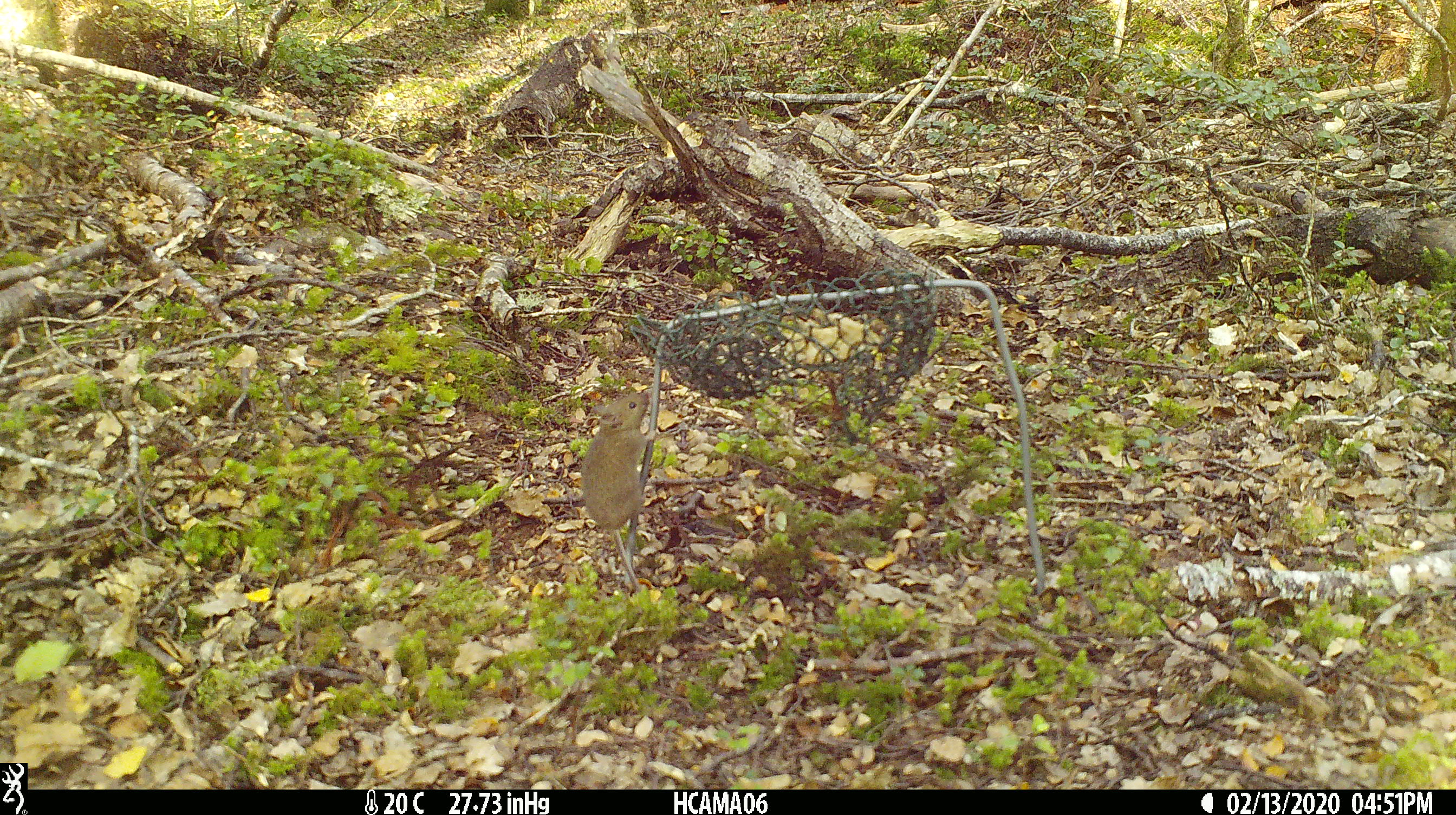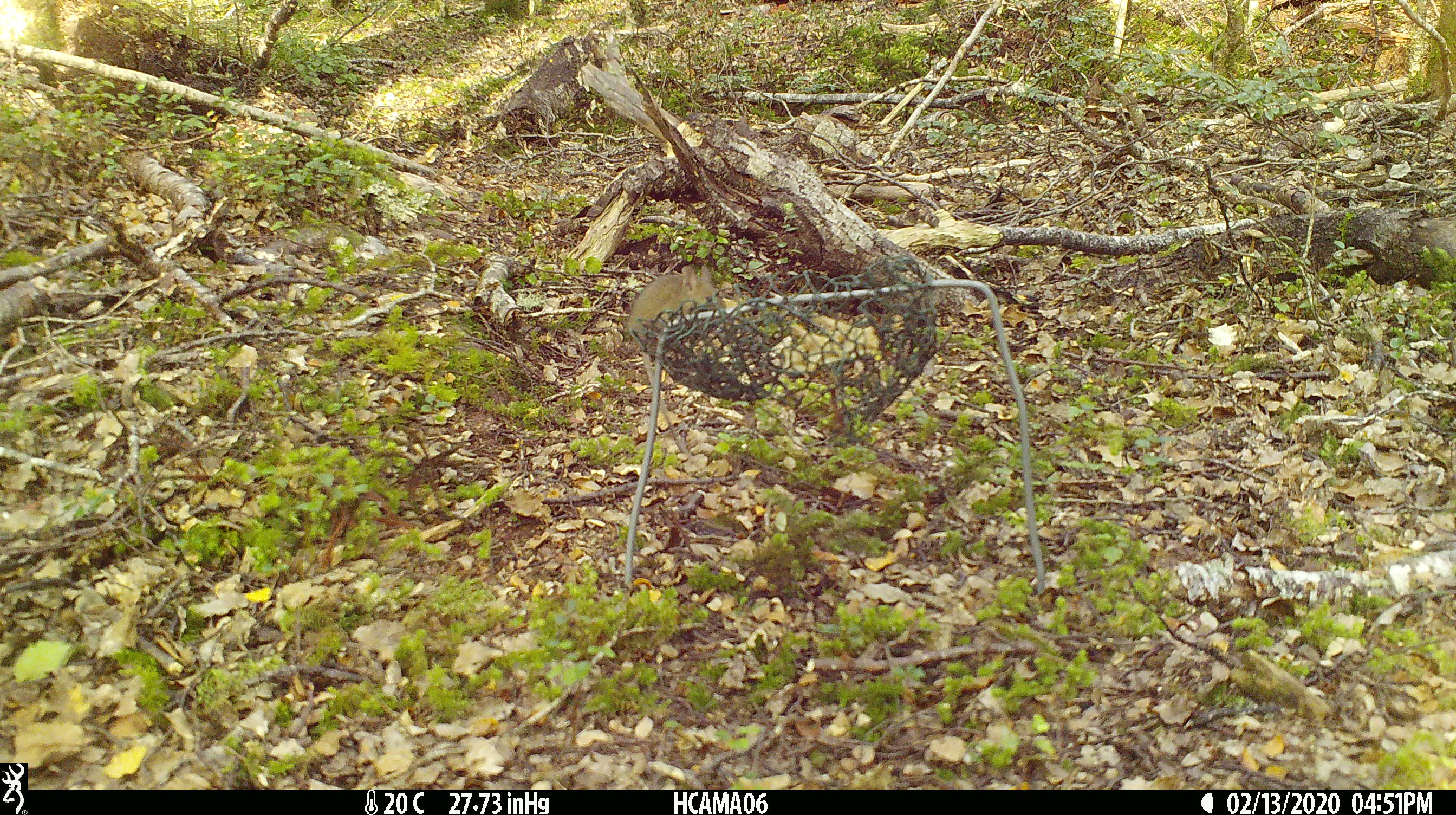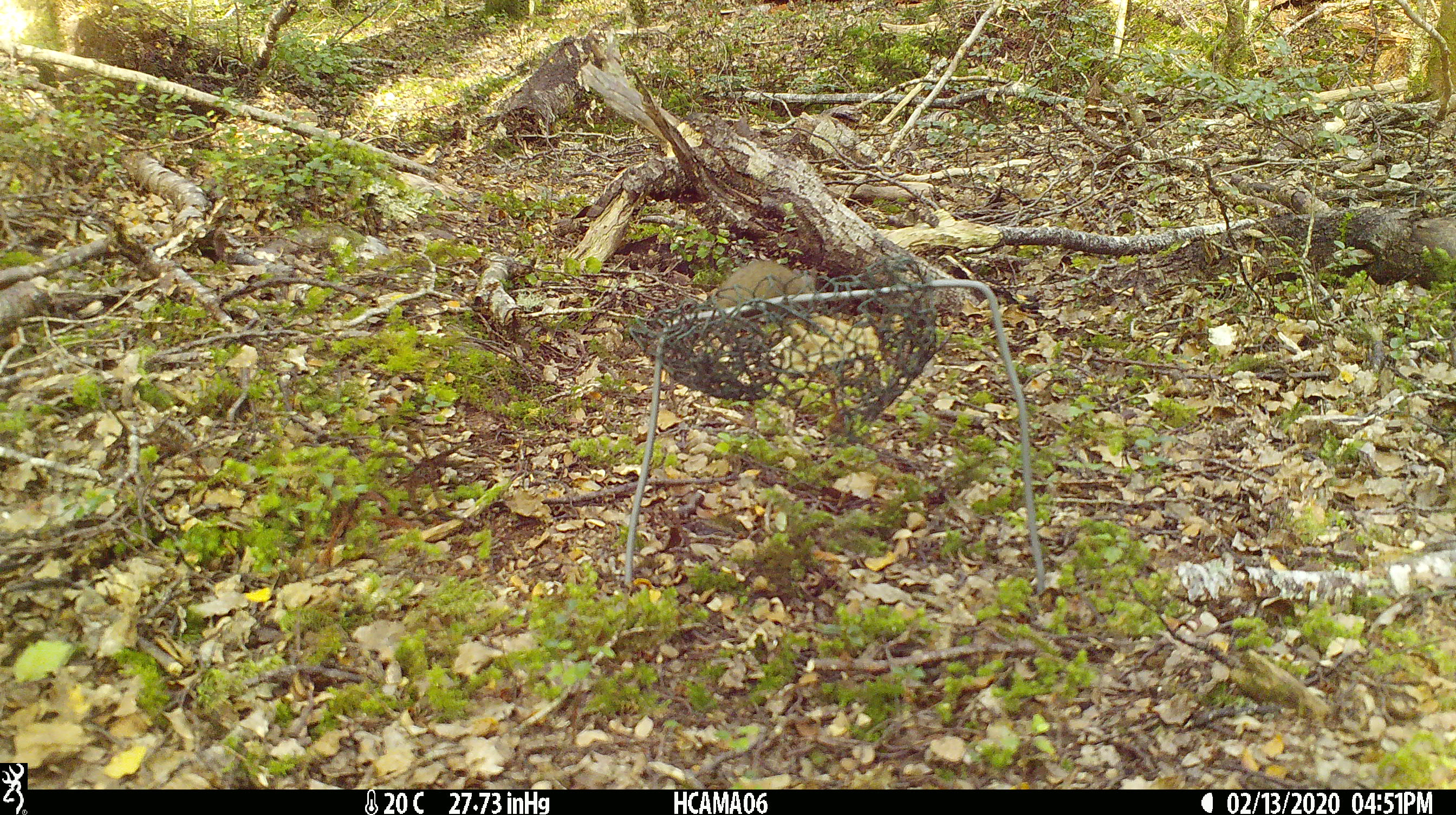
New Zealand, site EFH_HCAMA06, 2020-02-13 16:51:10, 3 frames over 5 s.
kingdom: Animalia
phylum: Chordata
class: Mammalia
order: Rodentia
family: Muridae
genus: Mus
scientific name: Mus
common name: mouse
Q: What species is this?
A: Mouse (Mus).